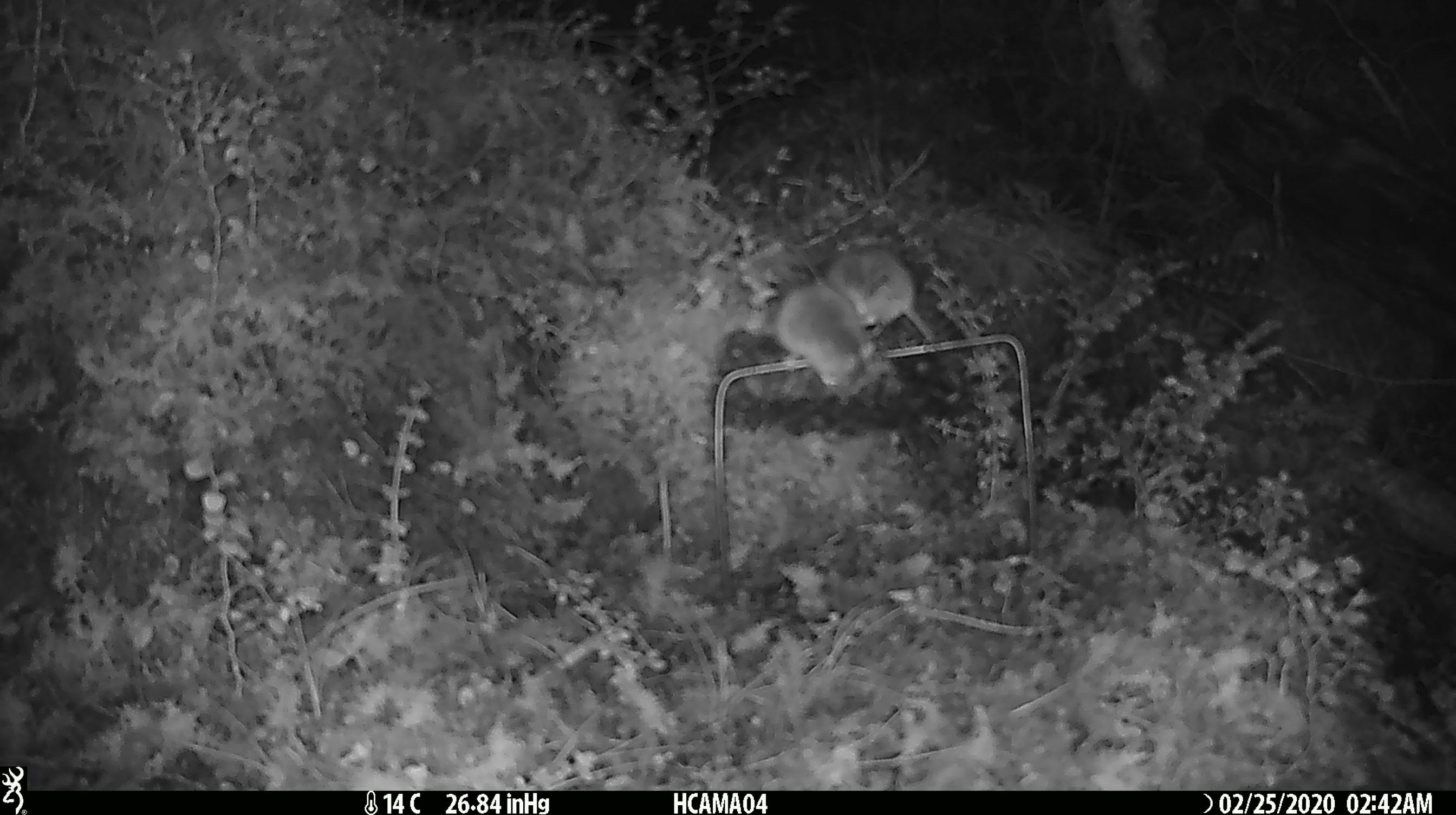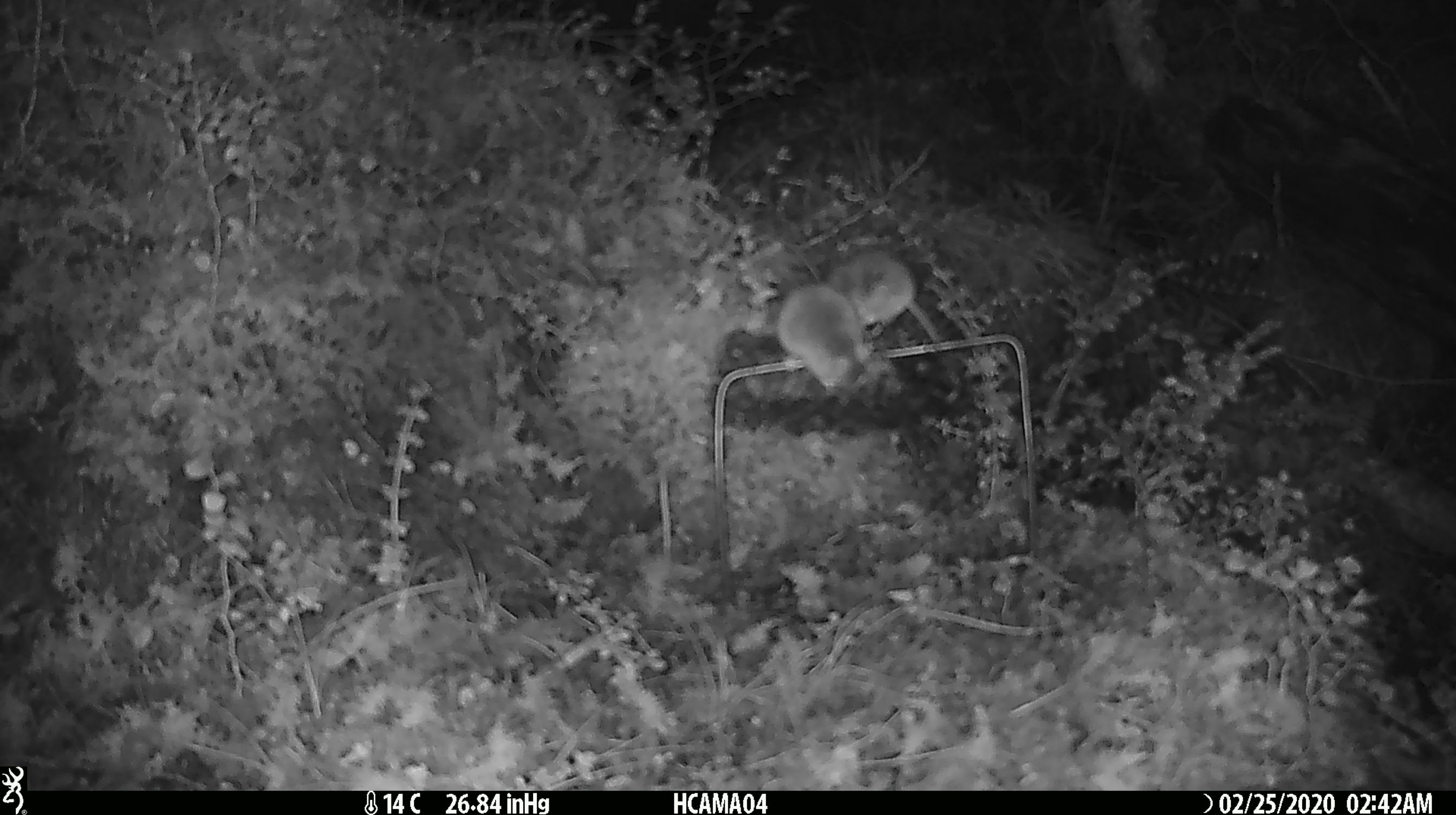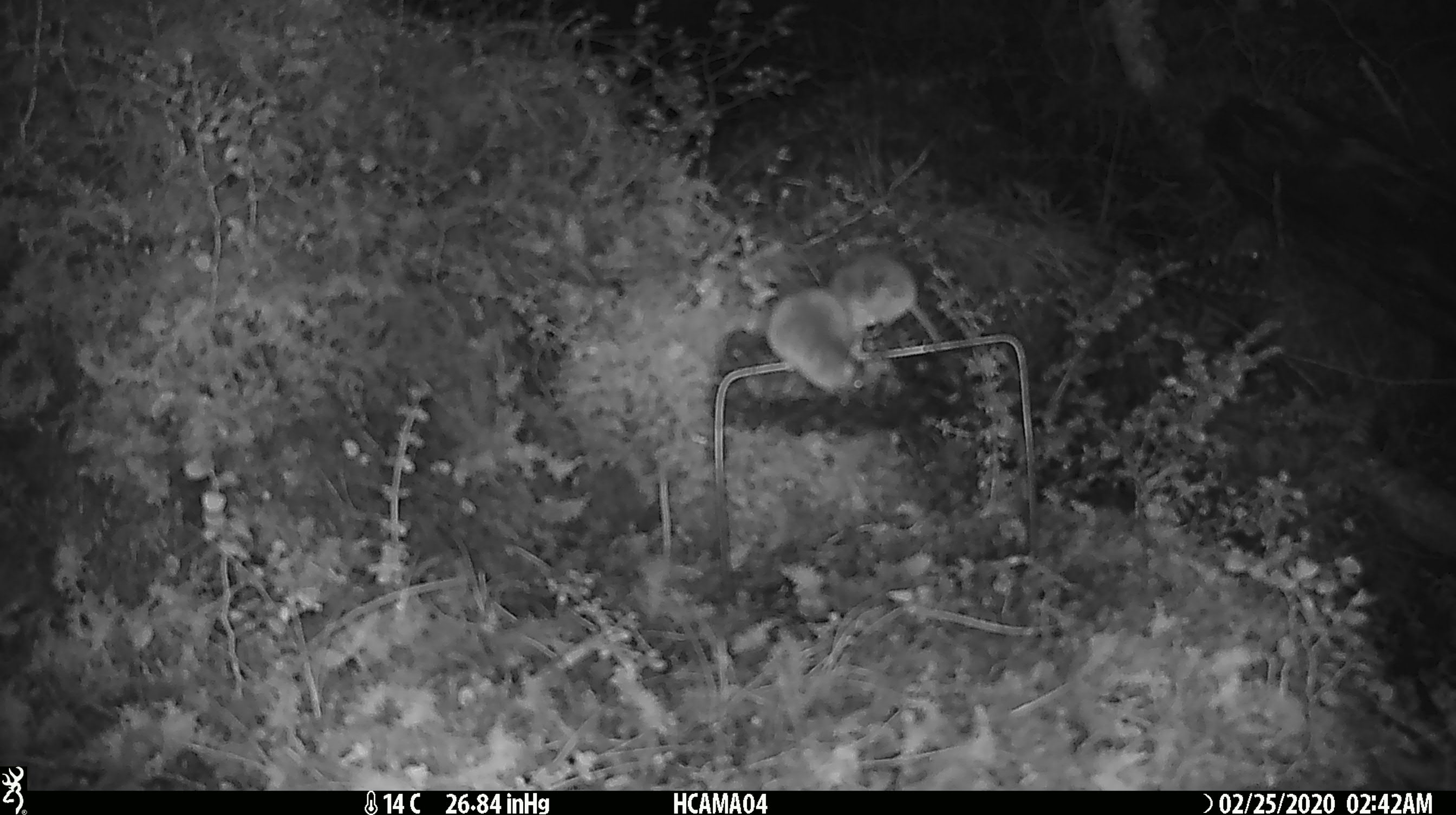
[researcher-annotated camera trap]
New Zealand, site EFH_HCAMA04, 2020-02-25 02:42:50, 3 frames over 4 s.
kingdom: Animalia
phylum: Chordata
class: Mammalia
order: Rodentia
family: Muridae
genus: Mus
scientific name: Mus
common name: mouse